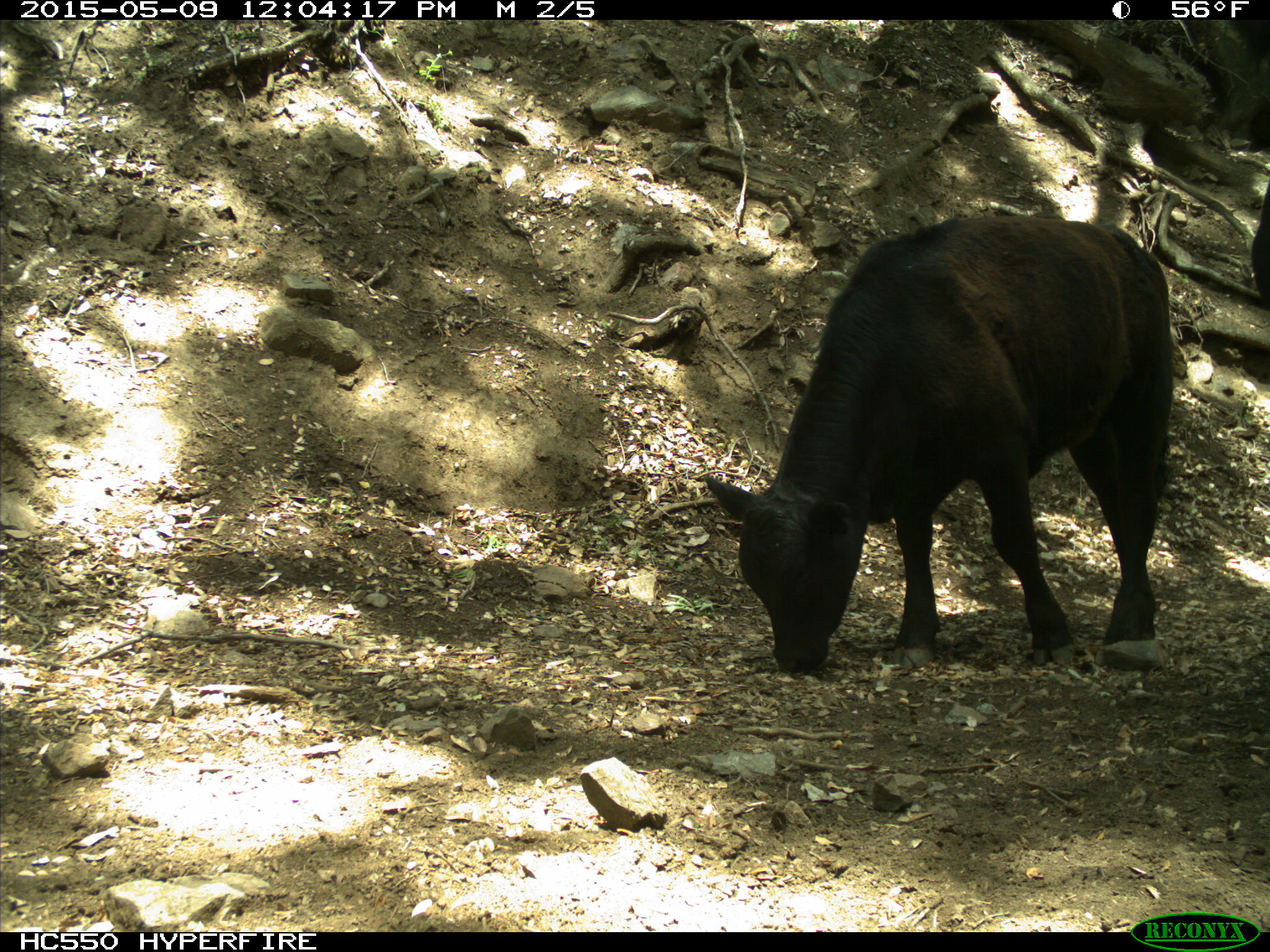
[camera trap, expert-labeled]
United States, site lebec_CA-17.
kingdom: Animalia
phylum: Chordata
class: Mammalia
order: Artiodactyla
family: Bovidae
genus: Bos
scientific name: Bos taurus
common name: domestic cow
Bos taurus (domestic cow).